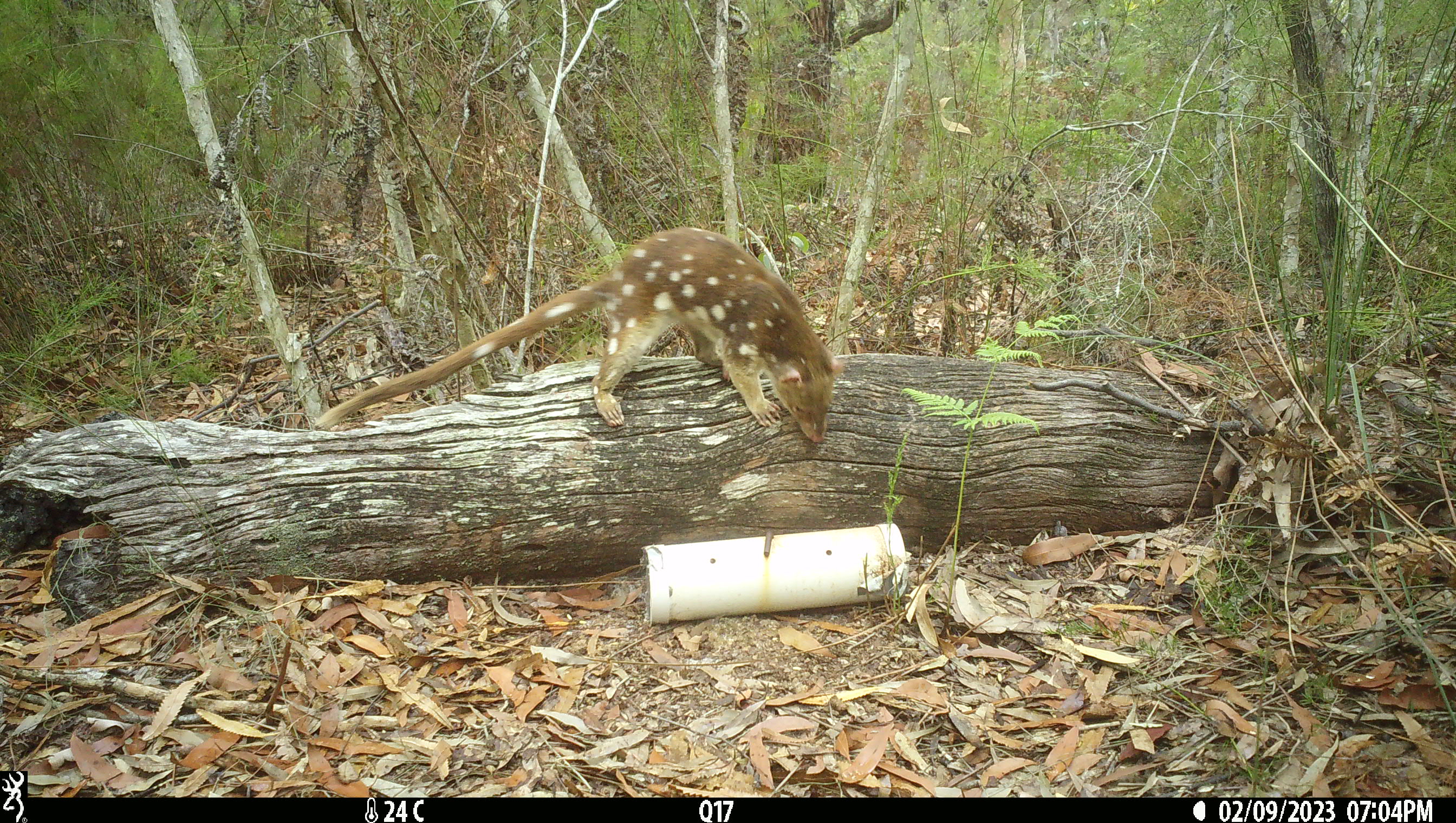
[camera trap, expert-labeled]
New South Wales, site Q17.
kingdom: Animalia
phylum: Chordata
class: Mammalia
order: Dasyuromorphia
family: Dasyuridae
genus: Dasyurus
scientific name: Dasyurus maculatus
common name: spotted-tailed quoll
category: quoll